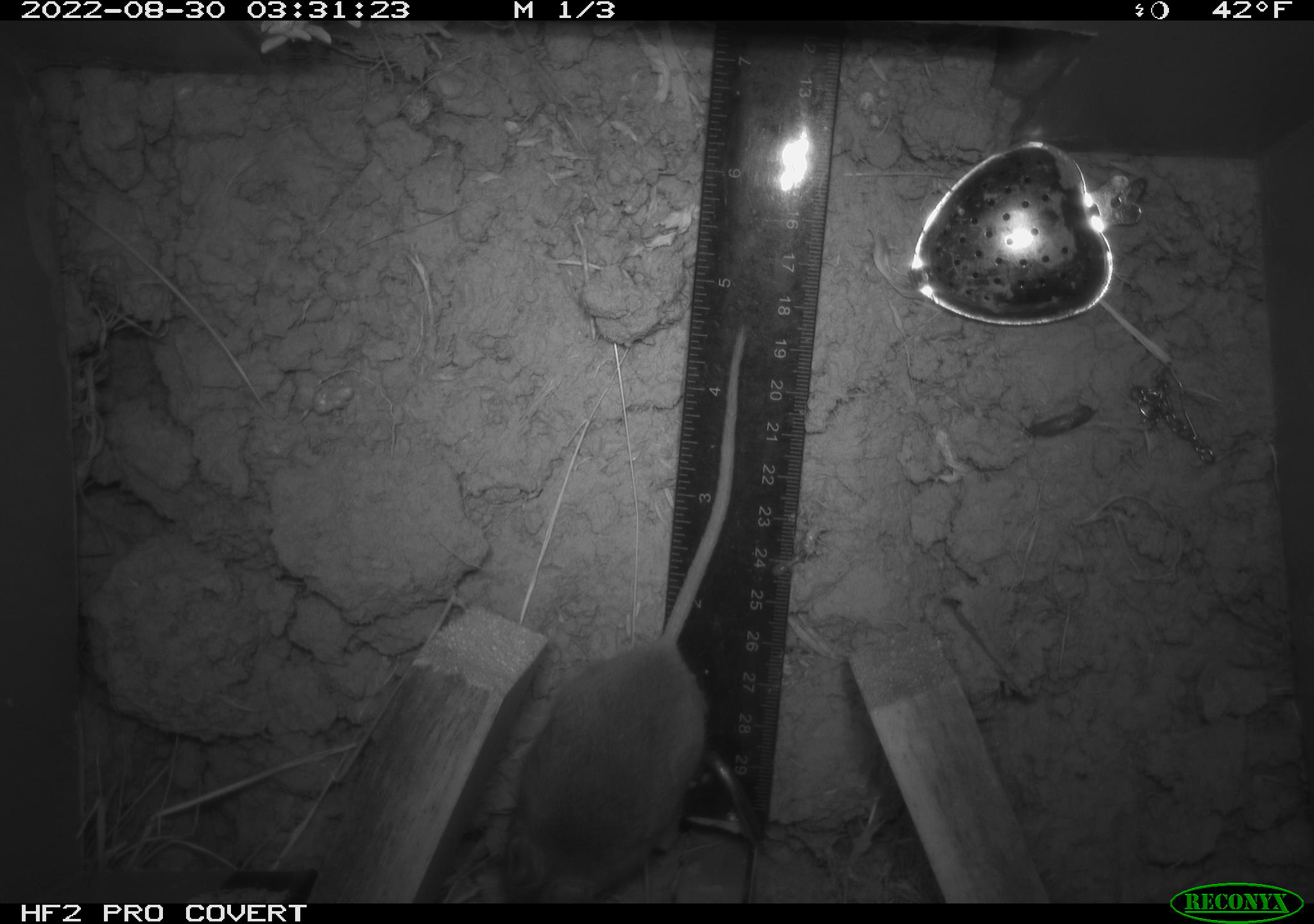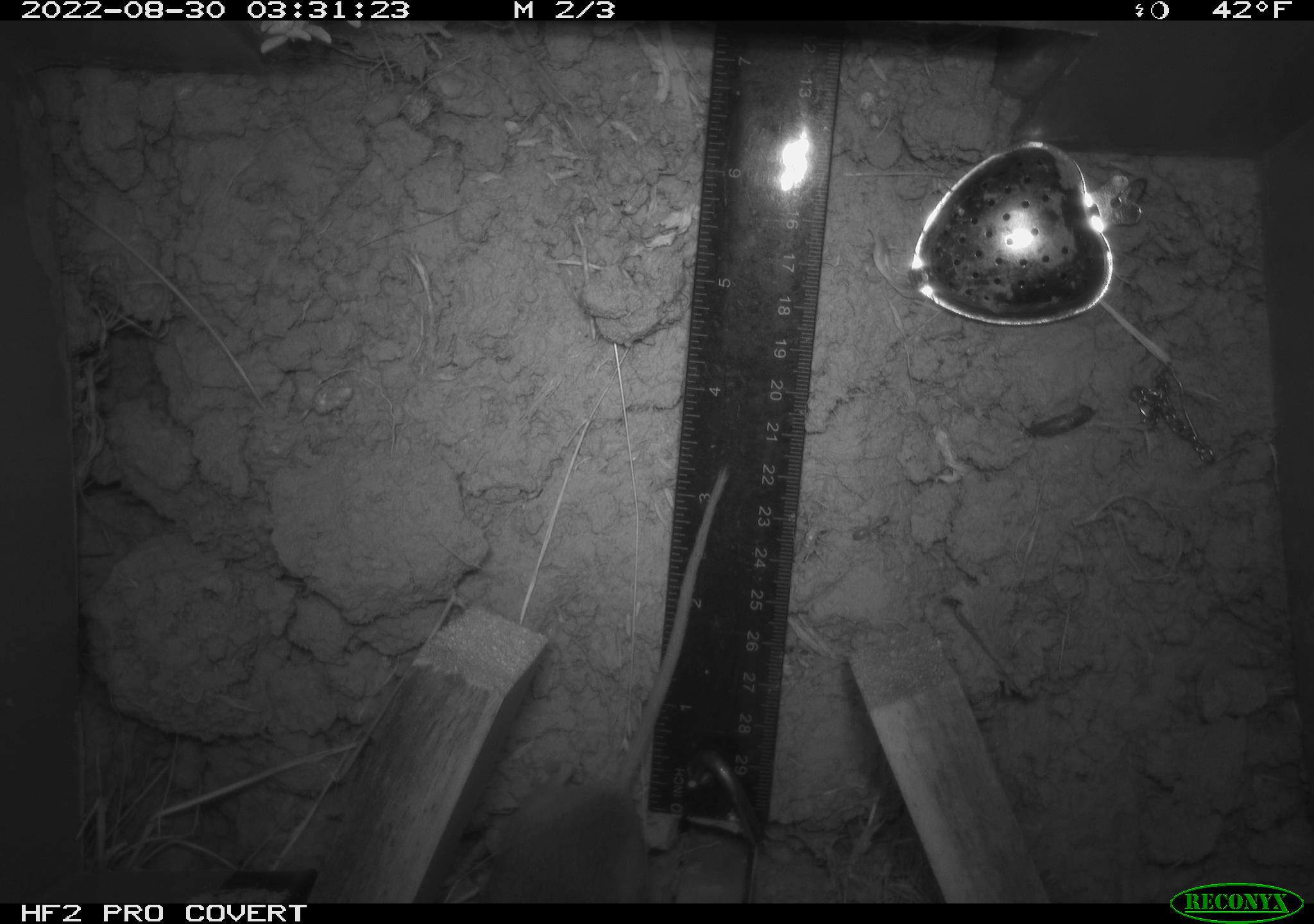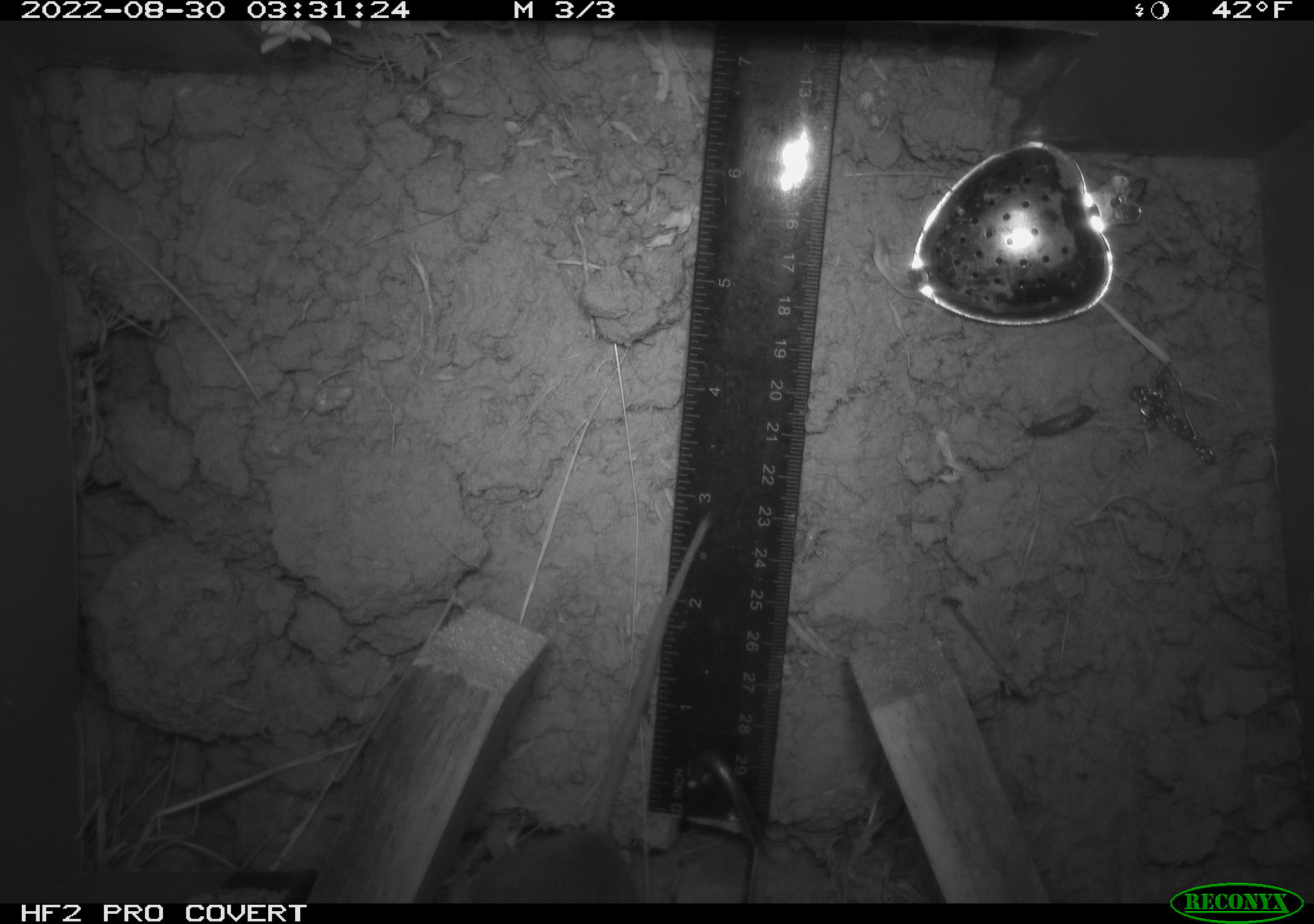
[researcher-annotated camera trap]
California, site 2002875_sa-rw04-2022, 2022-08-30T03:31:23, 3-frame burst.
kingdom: Animalia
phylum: Chordata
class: Mammalia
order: Rodentia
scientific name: Rodentia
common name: mouse species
Mouse species (Rodentia).